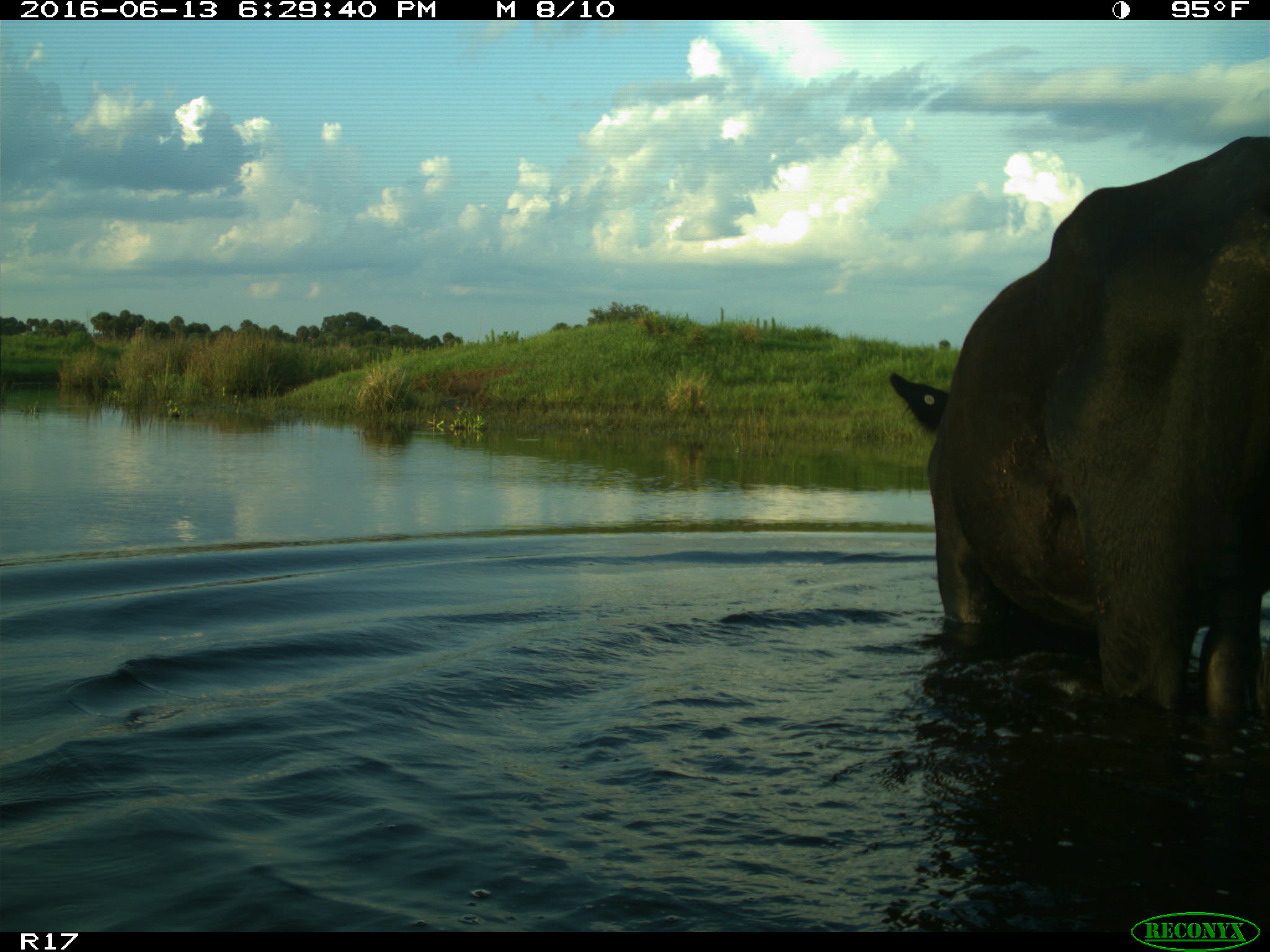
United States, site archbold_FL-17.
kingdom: Animalia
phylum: Chordata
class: Mammalia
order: Artiodactyla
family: Bovidae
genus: Bos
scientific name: Bos taurus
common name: domestic cow